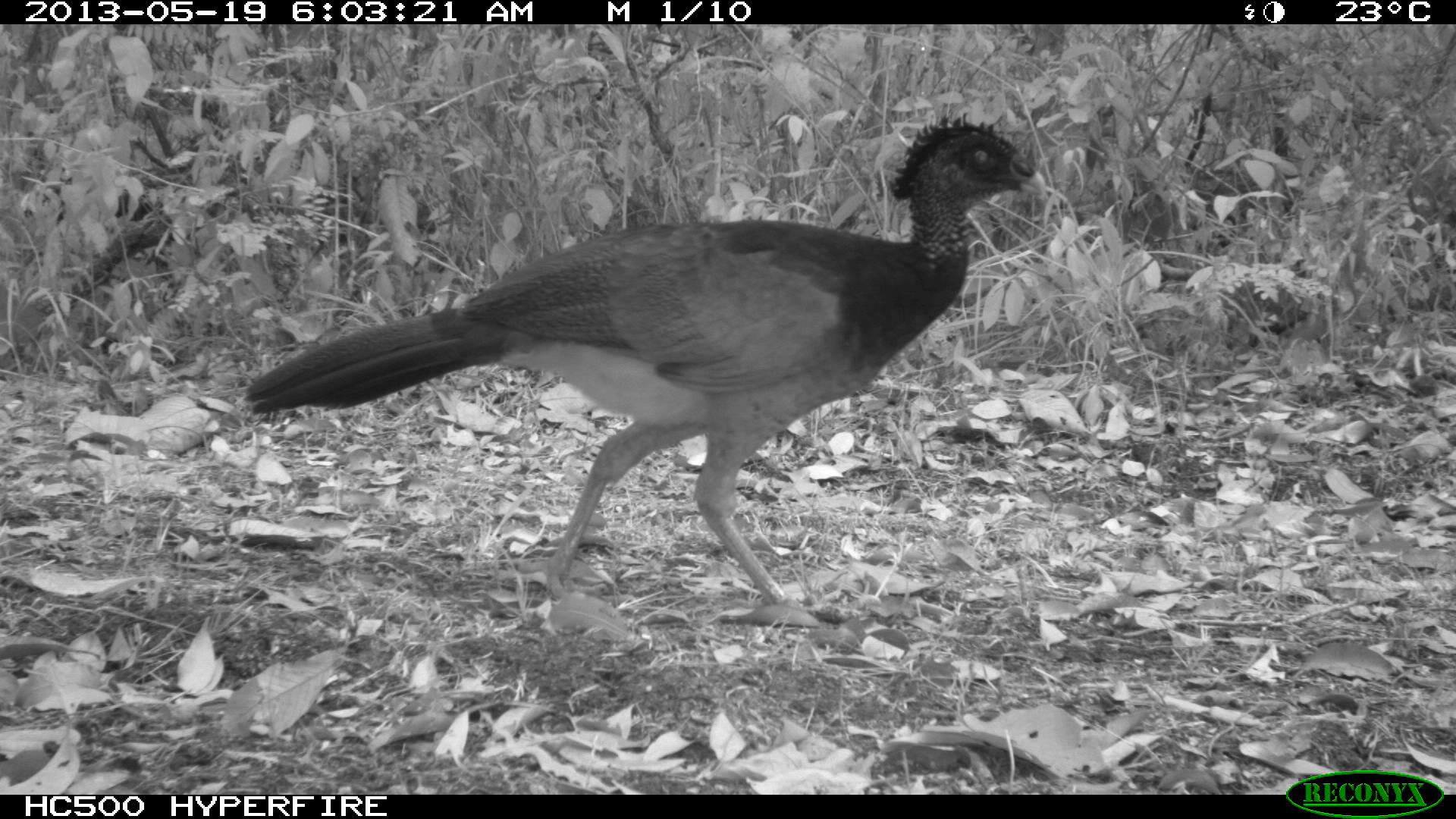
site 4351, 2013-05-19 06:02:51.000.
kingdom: Animalia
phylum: Chordata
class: Aves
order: Galliformes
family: Cracidae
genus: Crax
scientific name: Crax rubra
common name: great curassow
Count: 1.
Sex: female.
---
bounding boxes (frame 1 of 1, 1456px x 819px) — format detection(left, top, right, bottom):
crax rubra: detection(242, 110, 1046, 612)